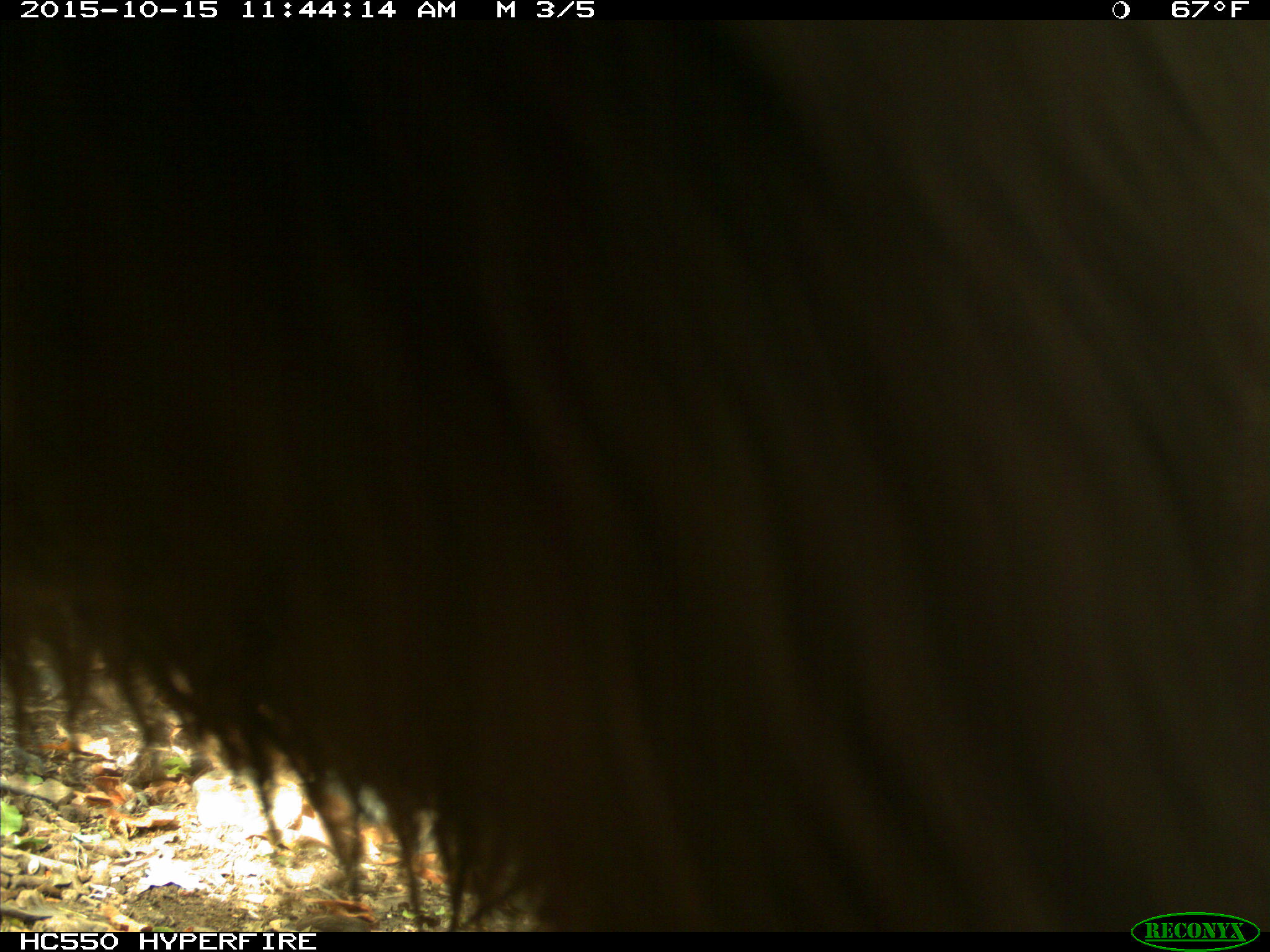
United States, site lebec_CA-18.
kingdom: Animalia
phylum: Chordata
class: Mammalia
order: Carnivora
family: Ursidae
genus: Ursus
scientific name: Ursus americanus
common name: american black bear